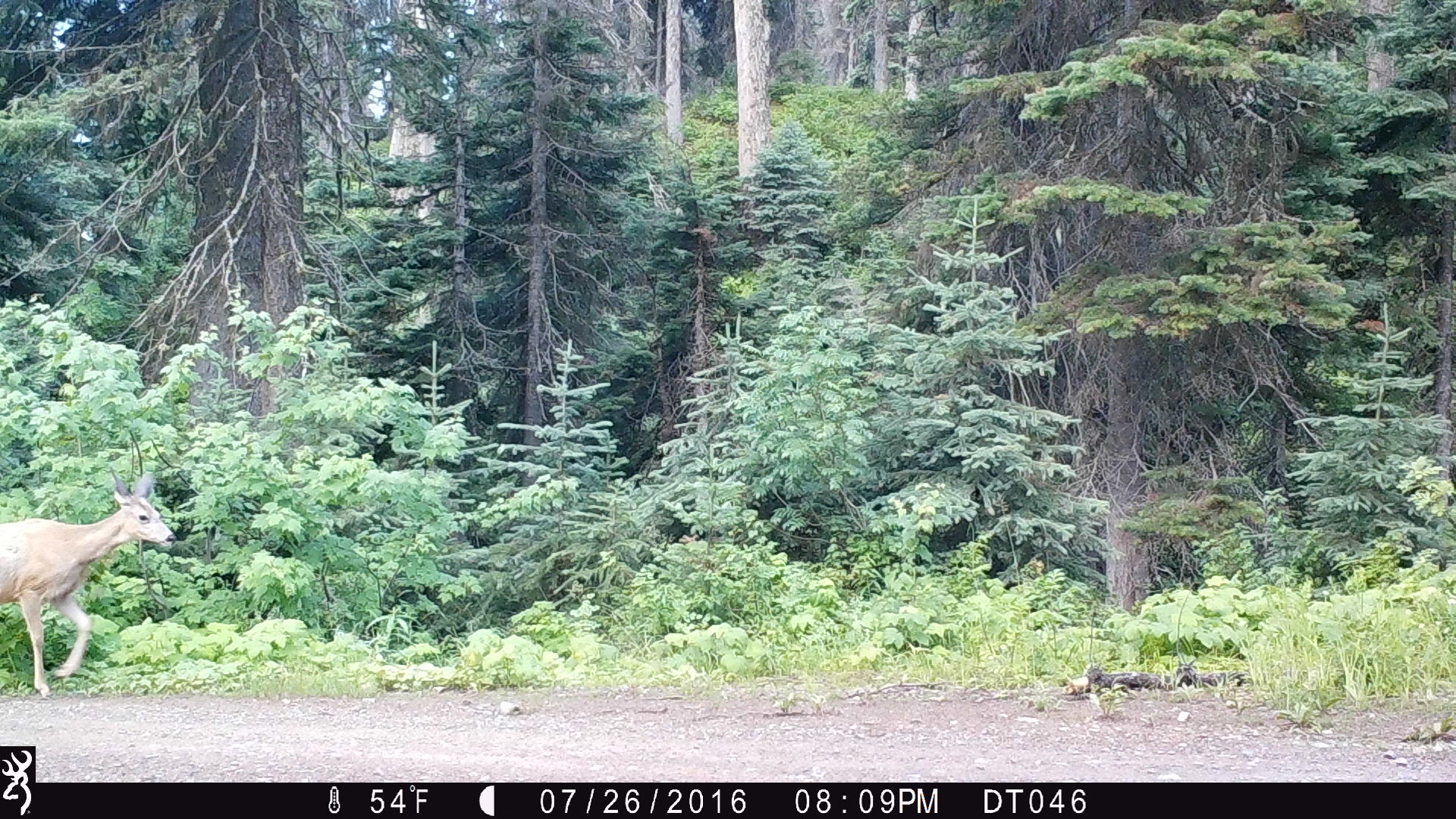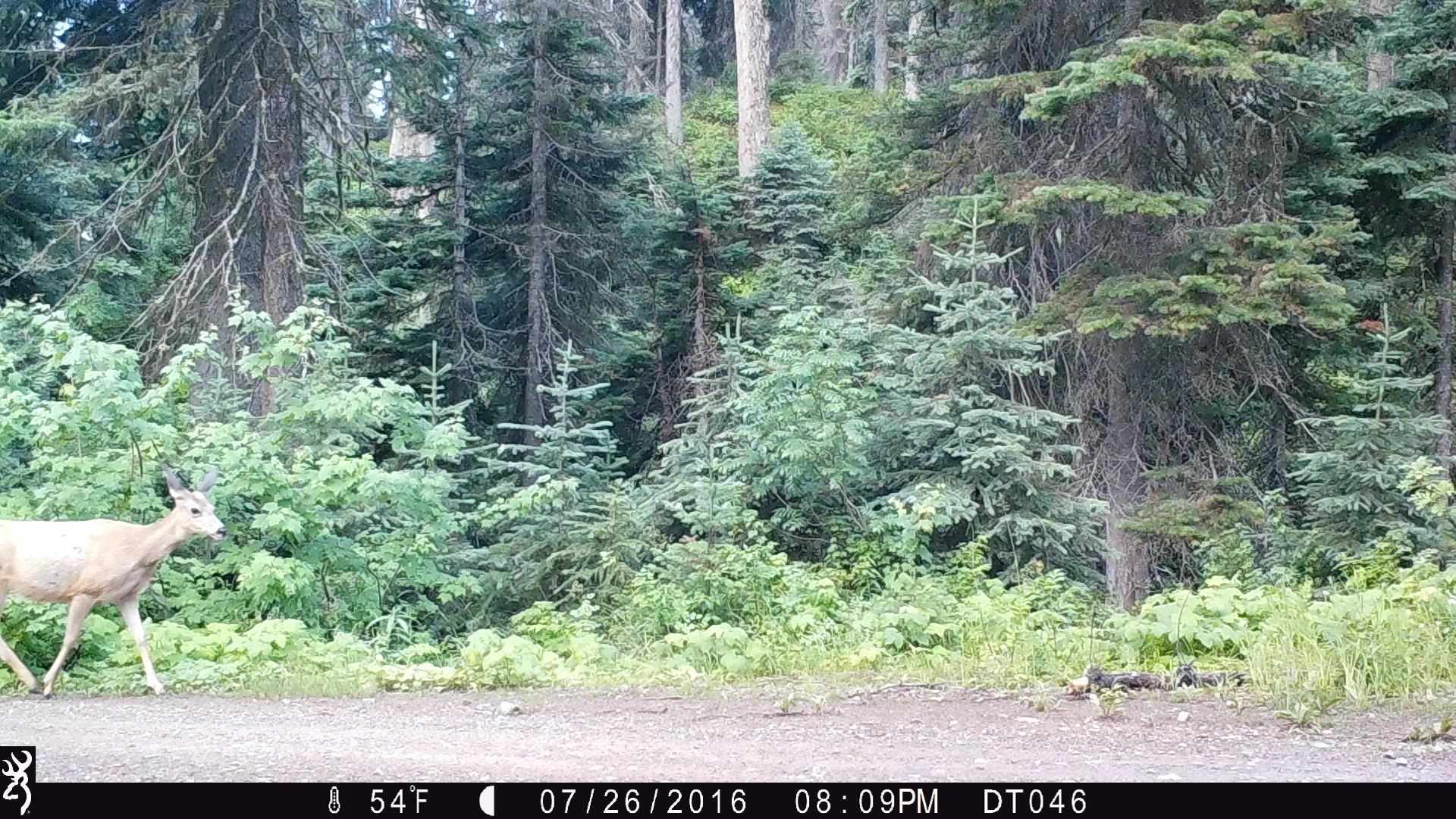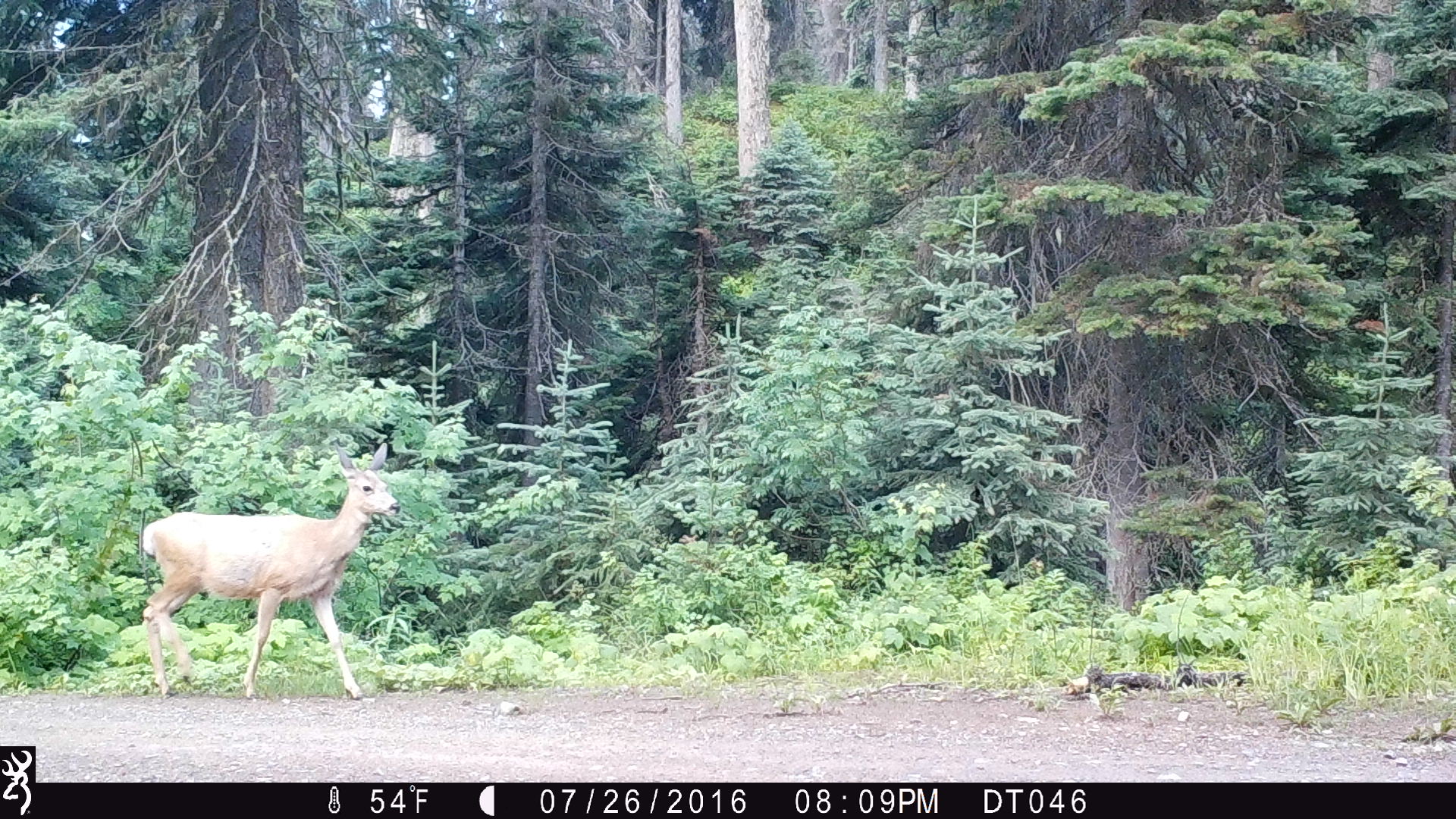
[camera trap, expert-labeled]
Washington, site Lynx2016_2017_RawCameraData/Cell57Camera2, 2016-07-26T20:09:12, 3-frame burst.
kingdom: Animalia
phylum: Chordata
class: Mammalia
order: Artiodactyla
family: Cervidae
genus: Odocoileus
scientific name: Odocoileus hemionus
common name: mule deer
Odocoileus hemionus (mule deer). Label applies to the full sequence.